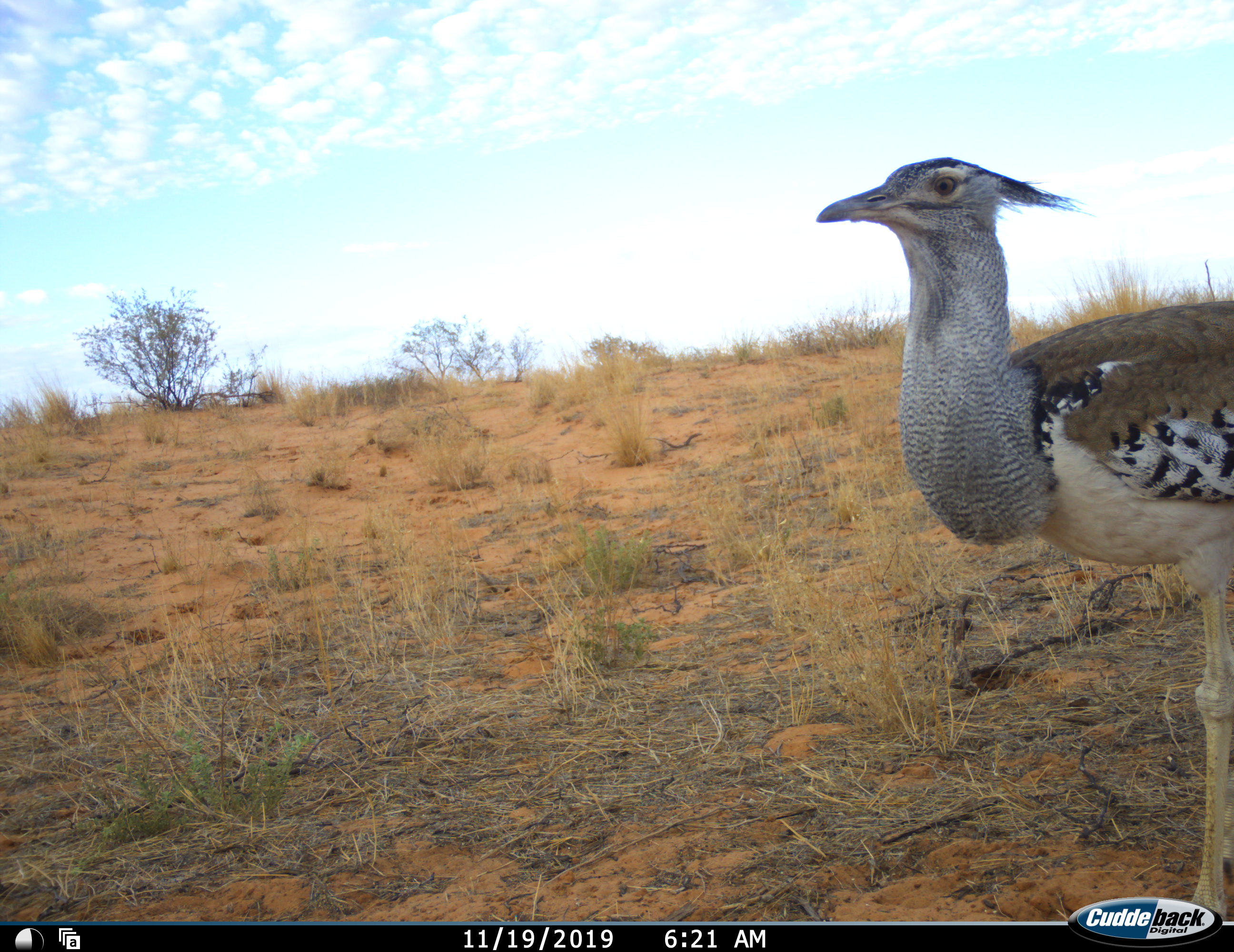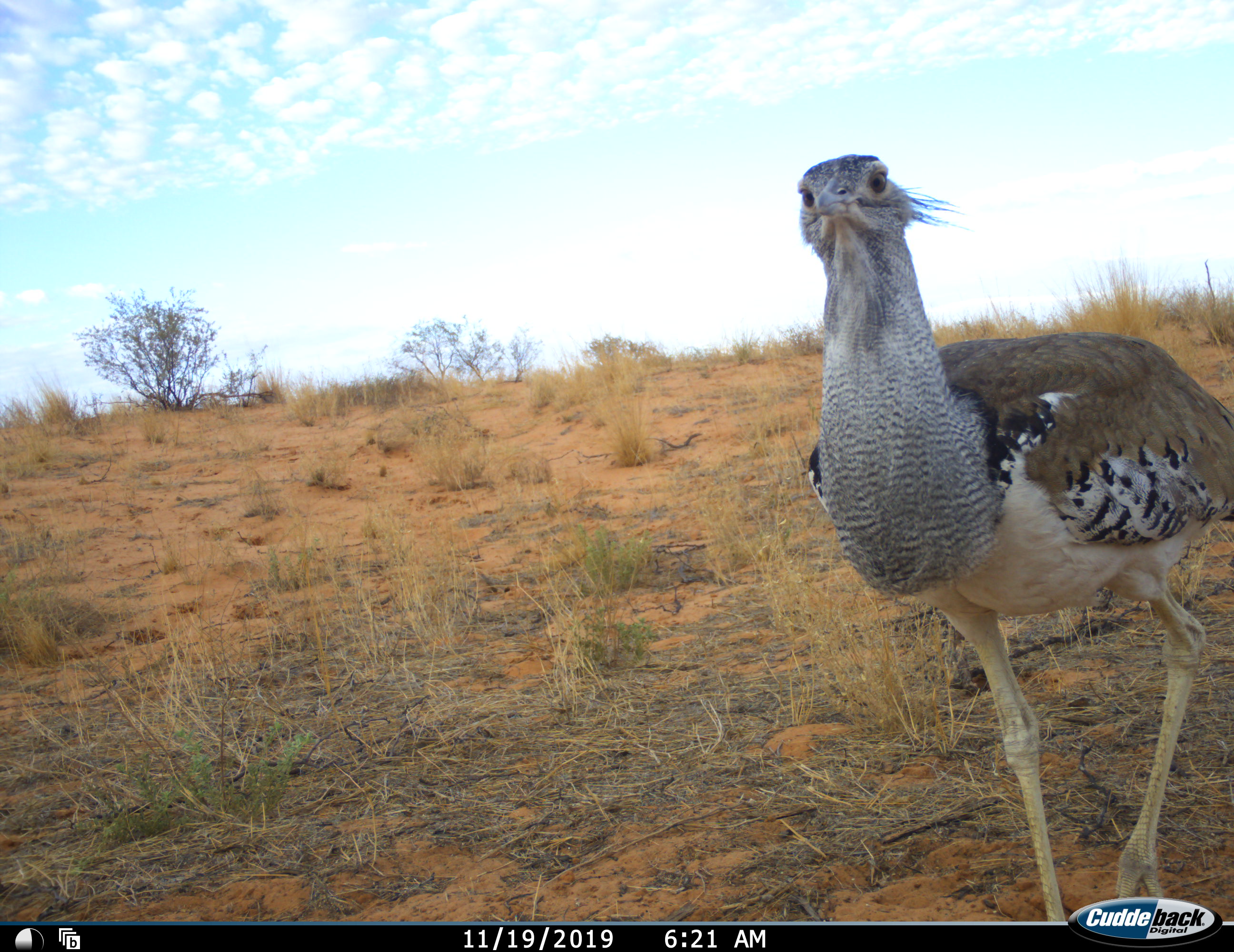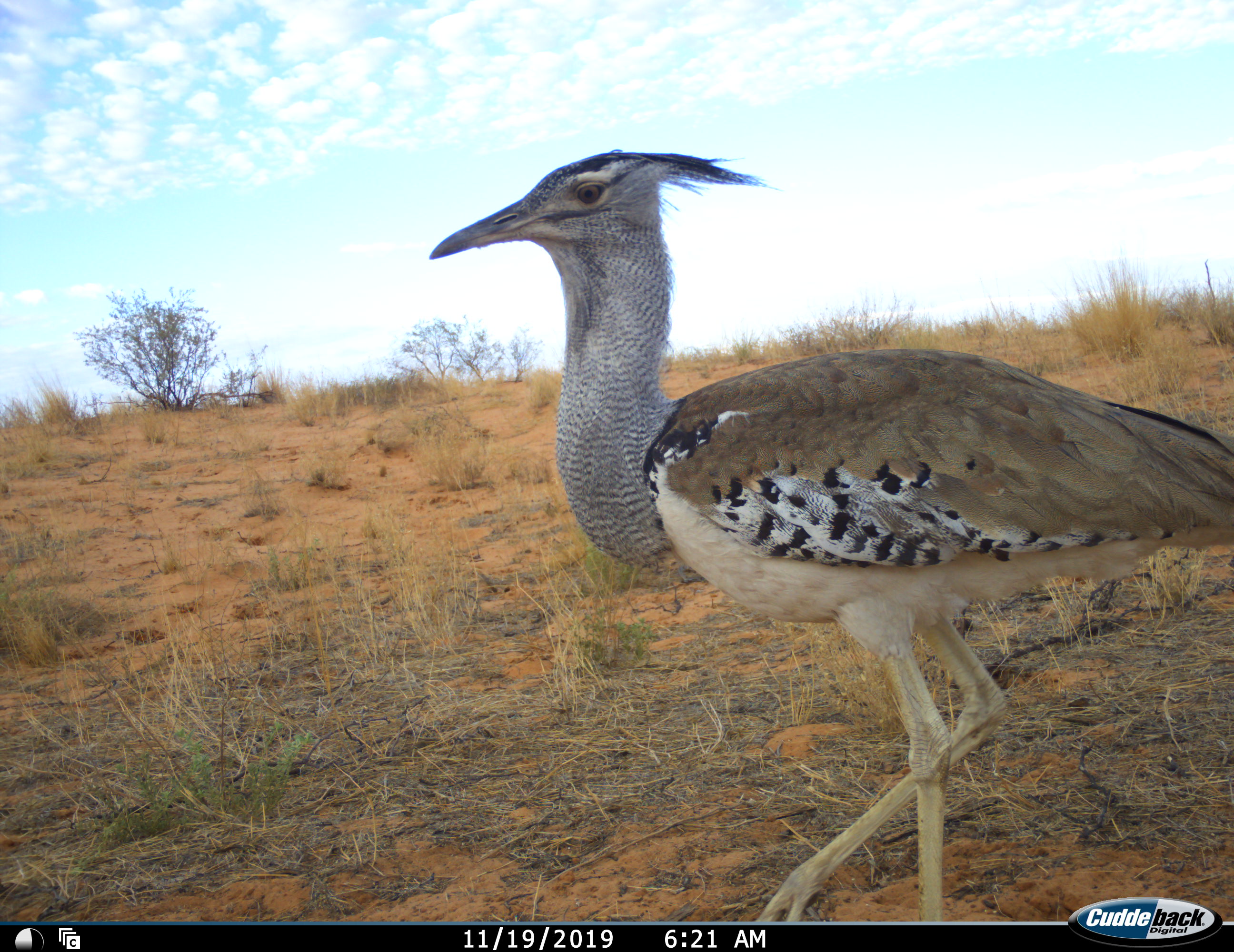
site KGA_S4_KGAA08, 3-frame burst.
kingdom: Animalia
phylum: Chordata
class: Aves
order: Otidiformes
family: Otididae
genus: Ardeotis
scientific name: Ardeotis kori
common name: kori bustard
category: bustardkori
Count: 1.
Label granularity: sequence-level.